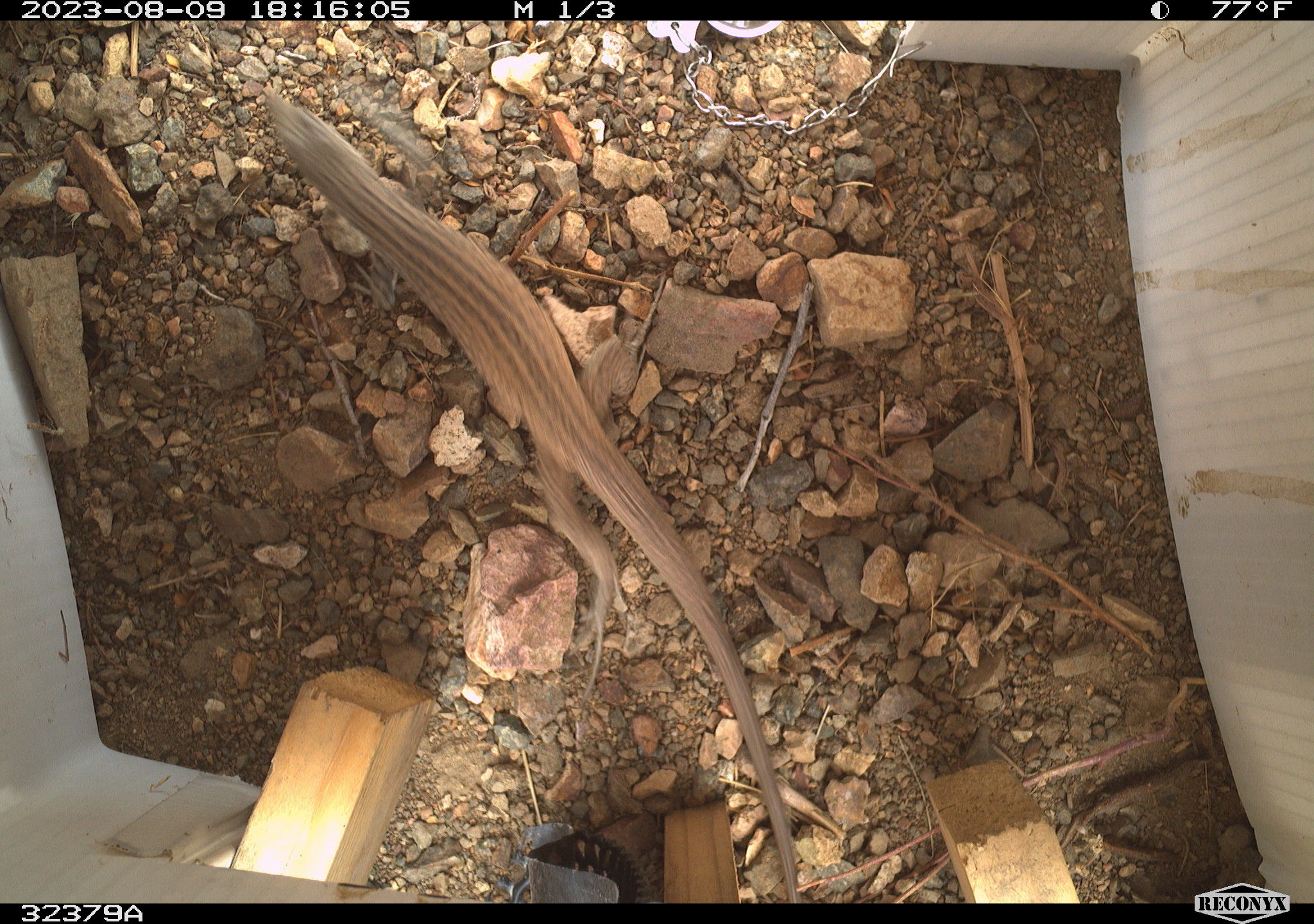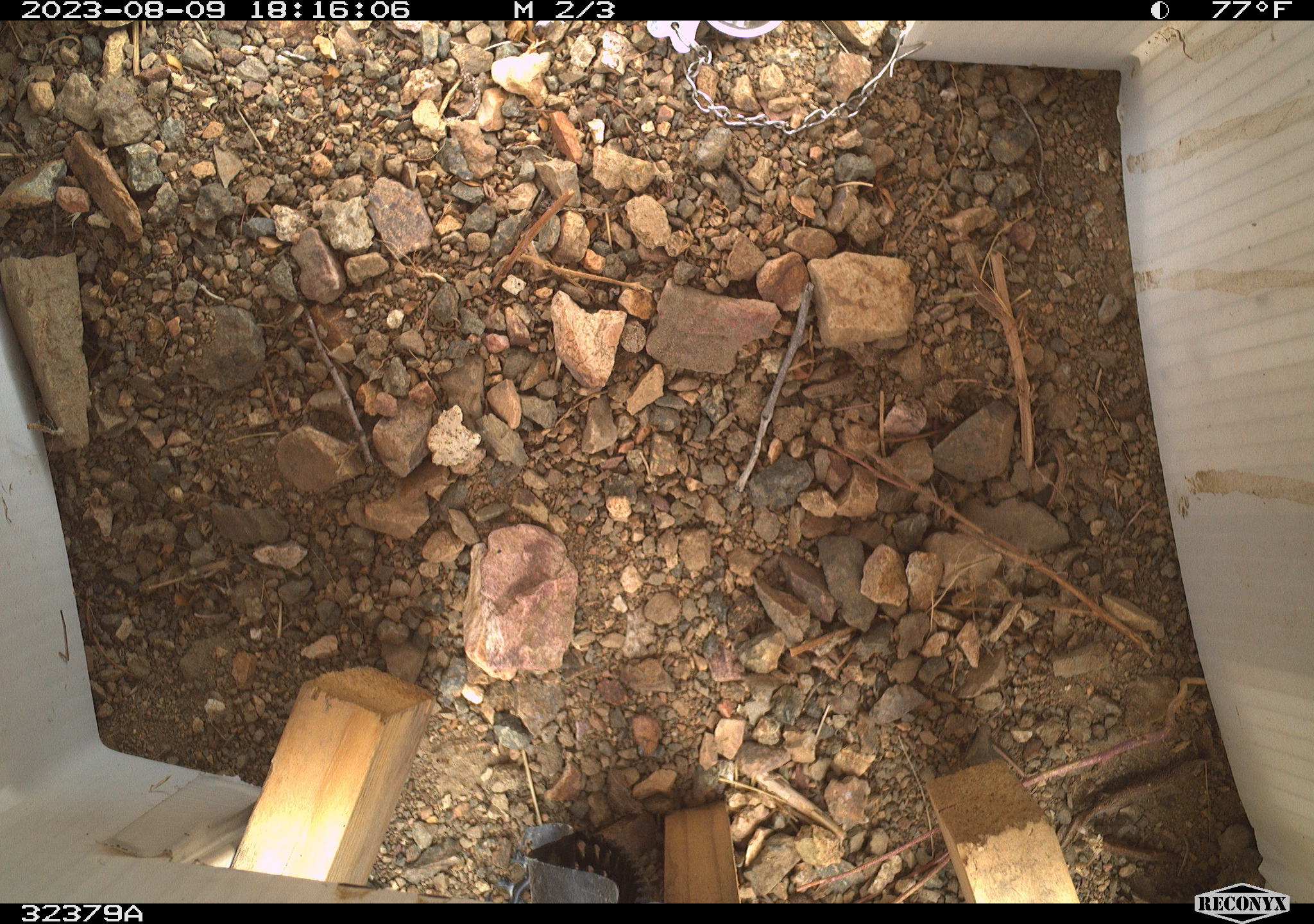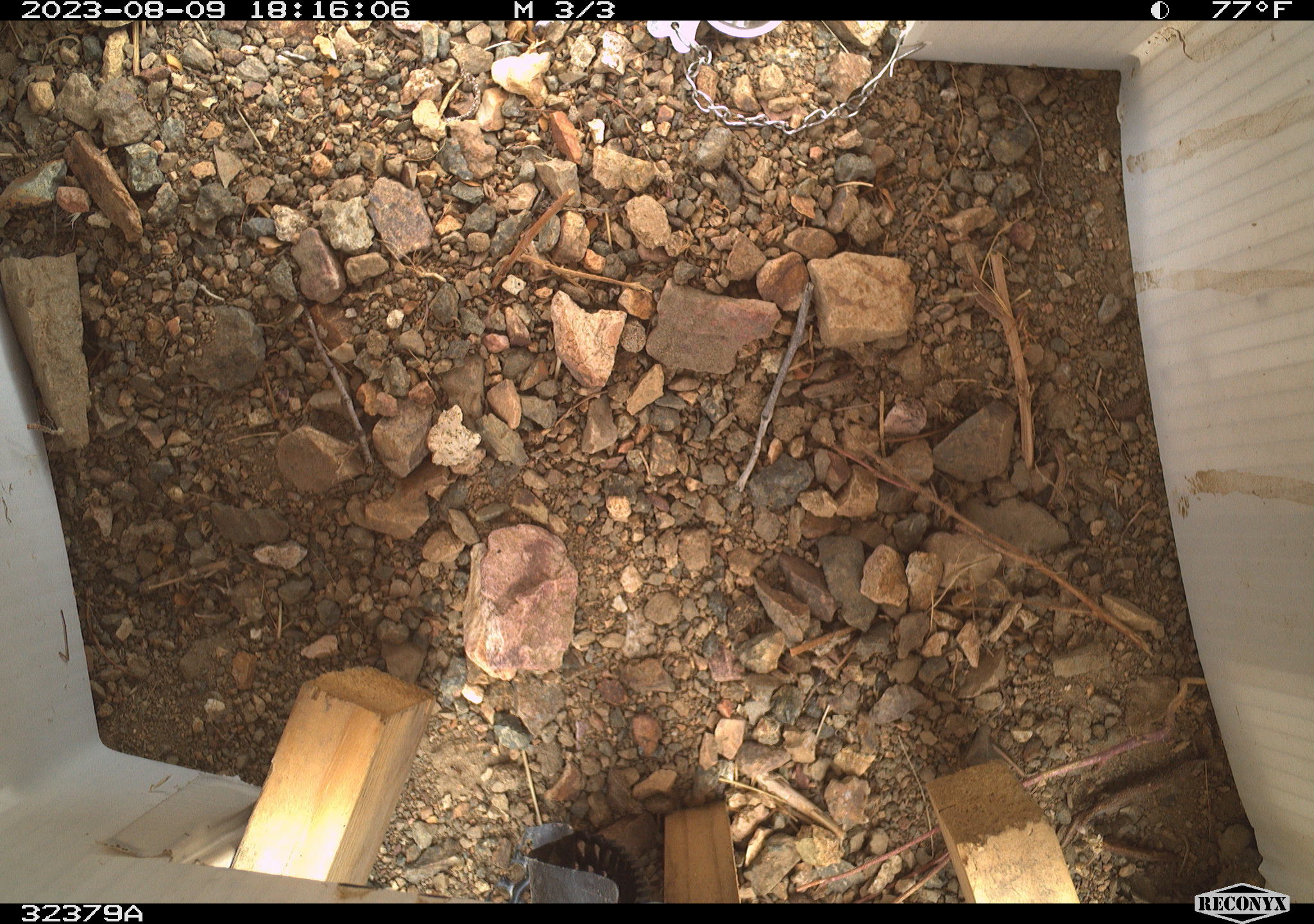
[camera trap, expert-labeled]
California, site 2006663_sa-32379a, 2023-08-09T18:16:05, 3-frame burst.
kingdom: Animalia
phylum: Chordata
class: Reptilia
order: Squamata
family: Teiidae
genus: Aspidoscelis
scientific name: Aspidoscelis tigris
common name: western whiptail